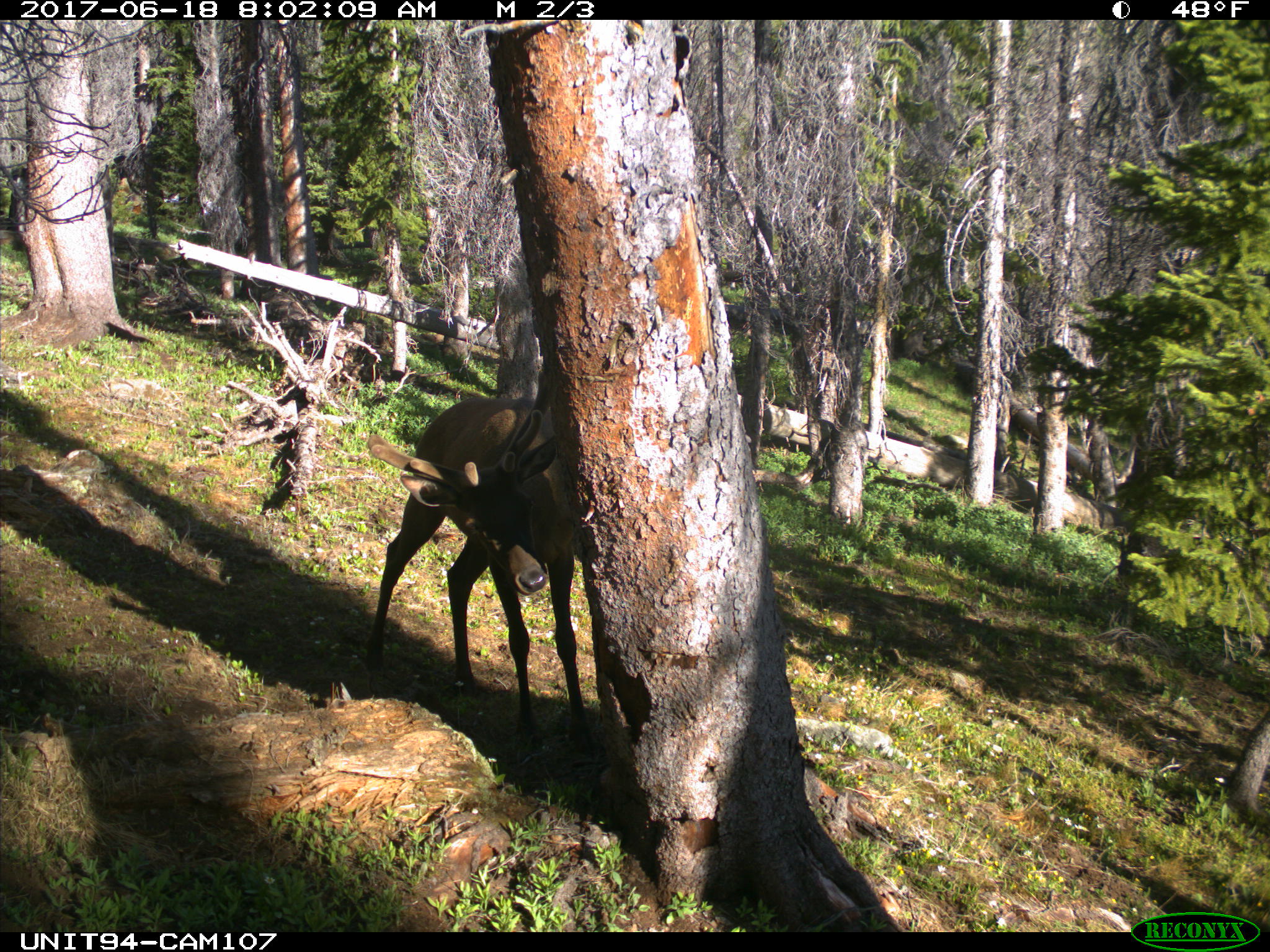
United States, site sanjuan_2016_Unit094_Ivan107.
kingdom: Animalia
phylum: Chordata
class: Mammalia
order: Artiodactyla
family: Cervidae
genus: Cervus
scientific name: Cervus elaphus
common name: red deer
Cervus elaphus (red deer).